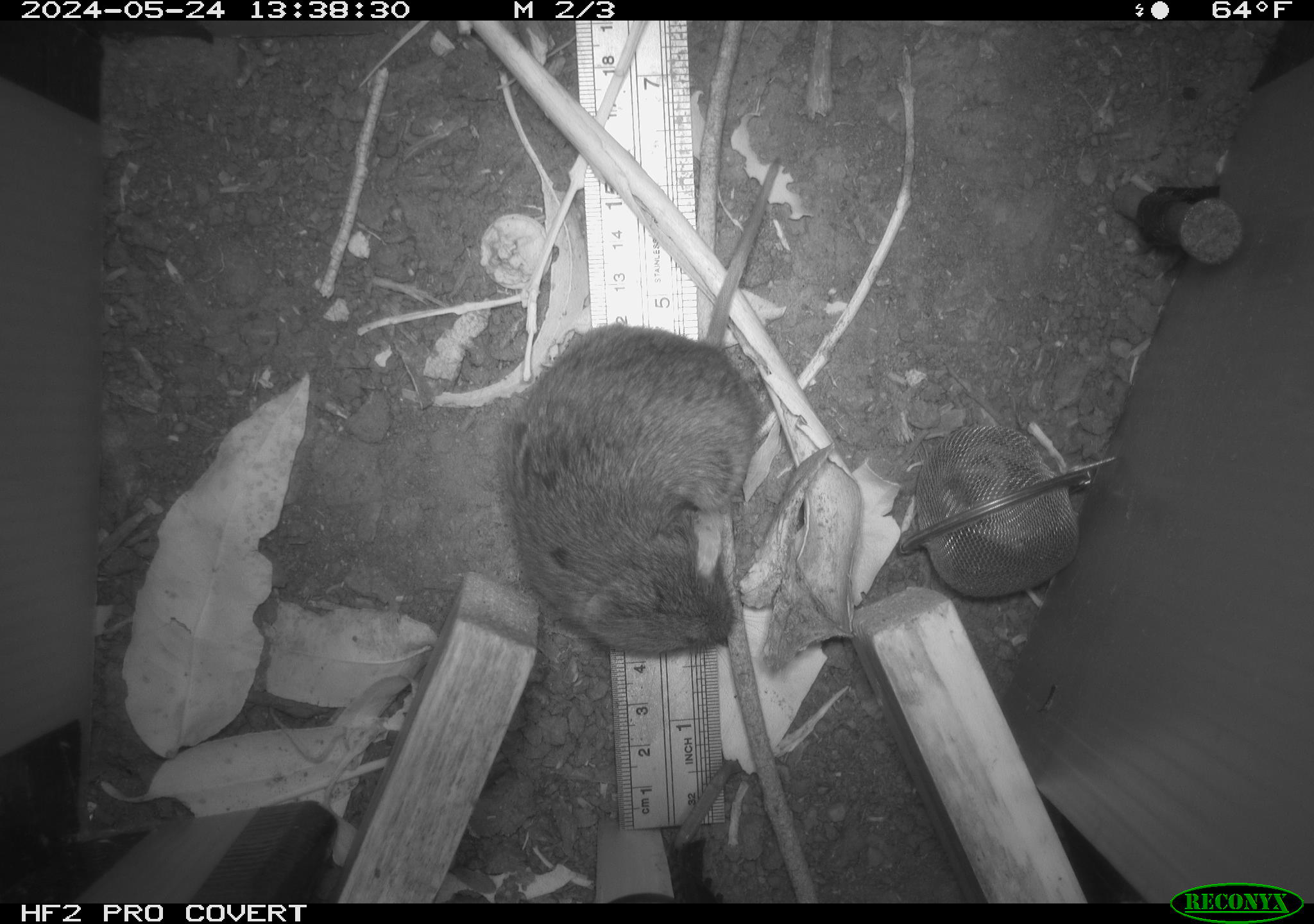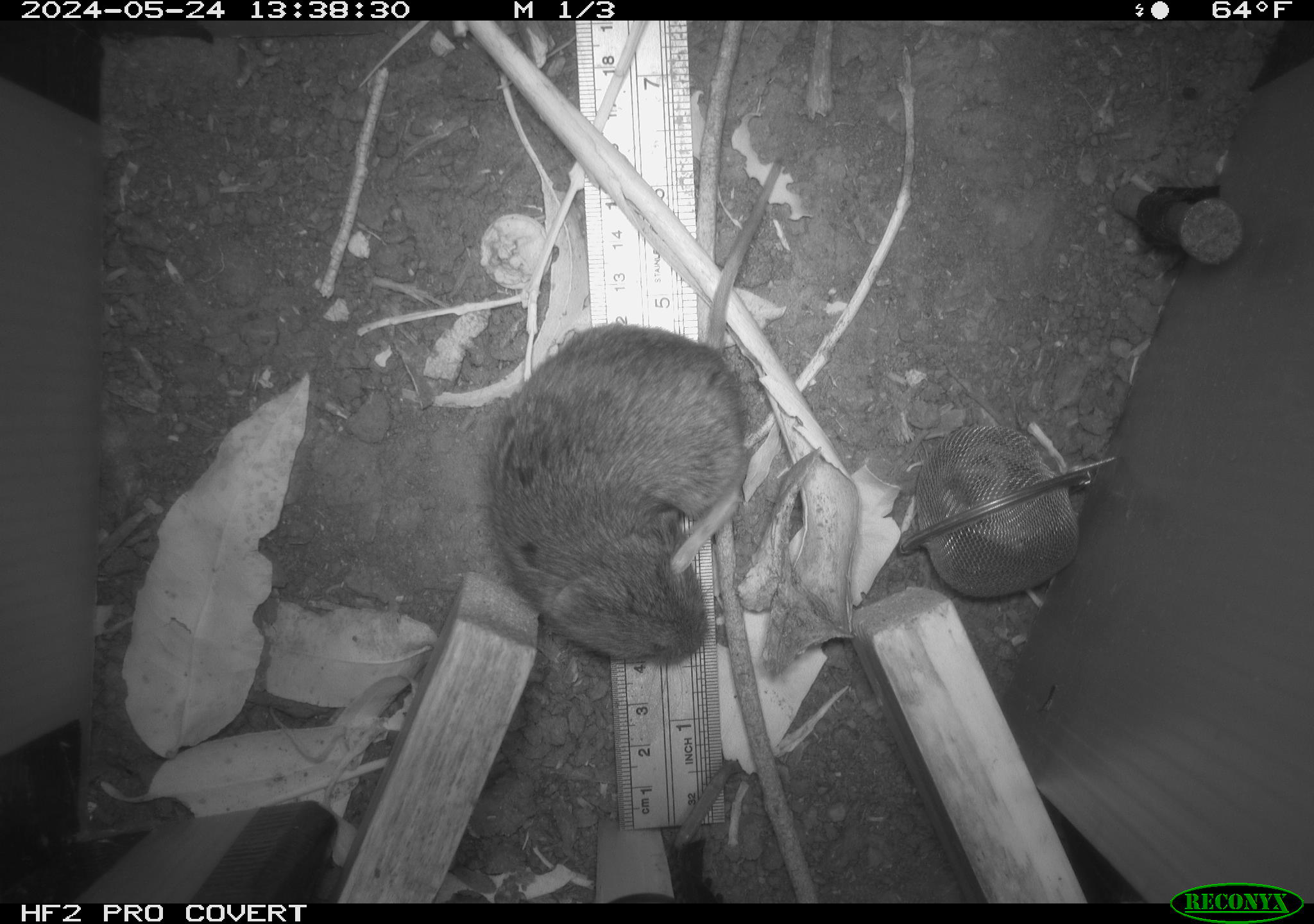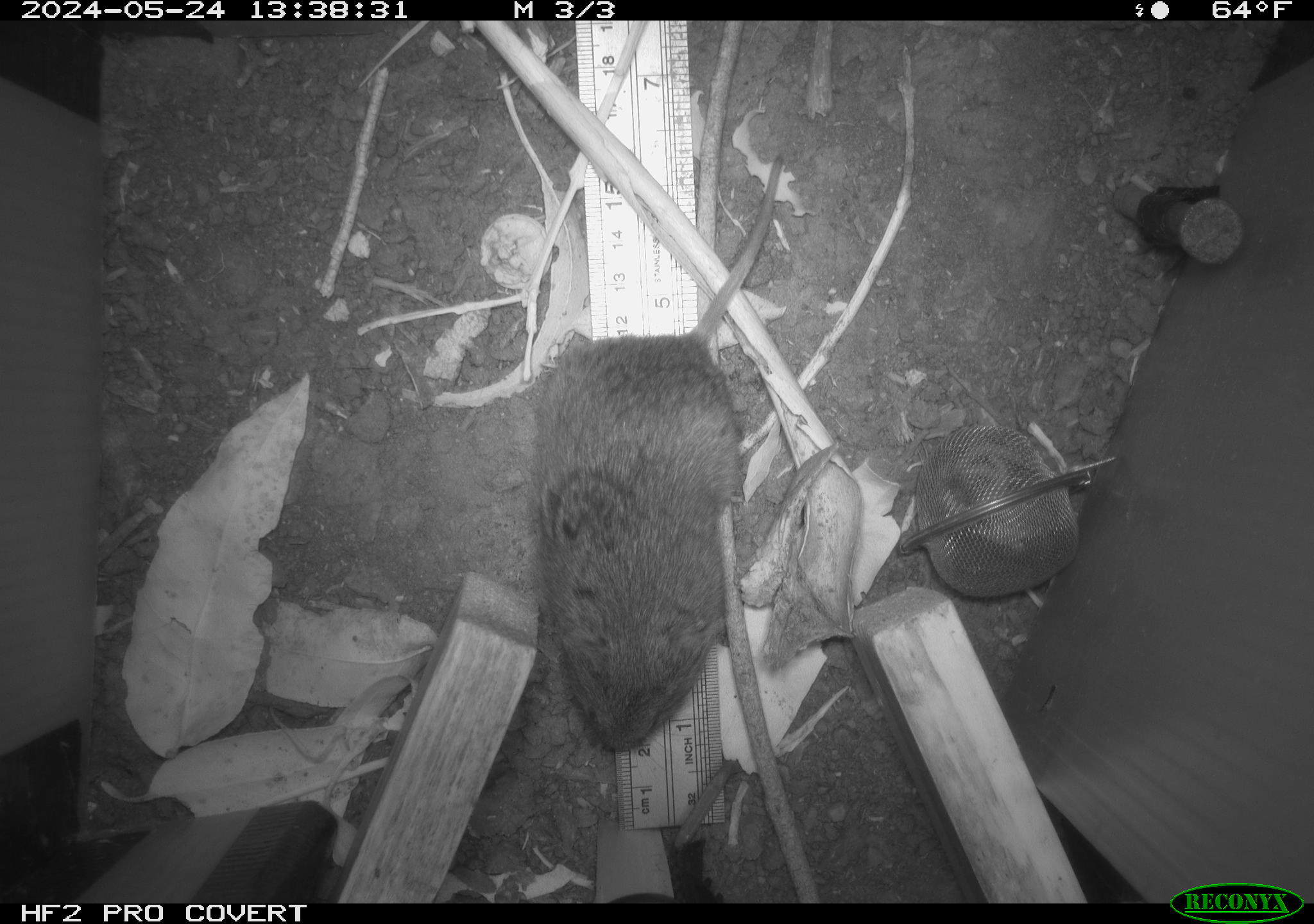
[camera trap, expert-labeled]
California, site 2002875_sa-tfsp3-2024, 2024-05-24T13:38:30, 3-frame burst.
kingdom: Animalia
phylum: Chordata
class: Mammalia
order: Rodentia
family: Cricetidae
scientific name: Arvicolinae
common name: voles, lemmings, and muskrats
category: arvicolinae subfamily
Arvicolinae subfamily (voles, lemmings, and muskrats) (Arvicolinae).